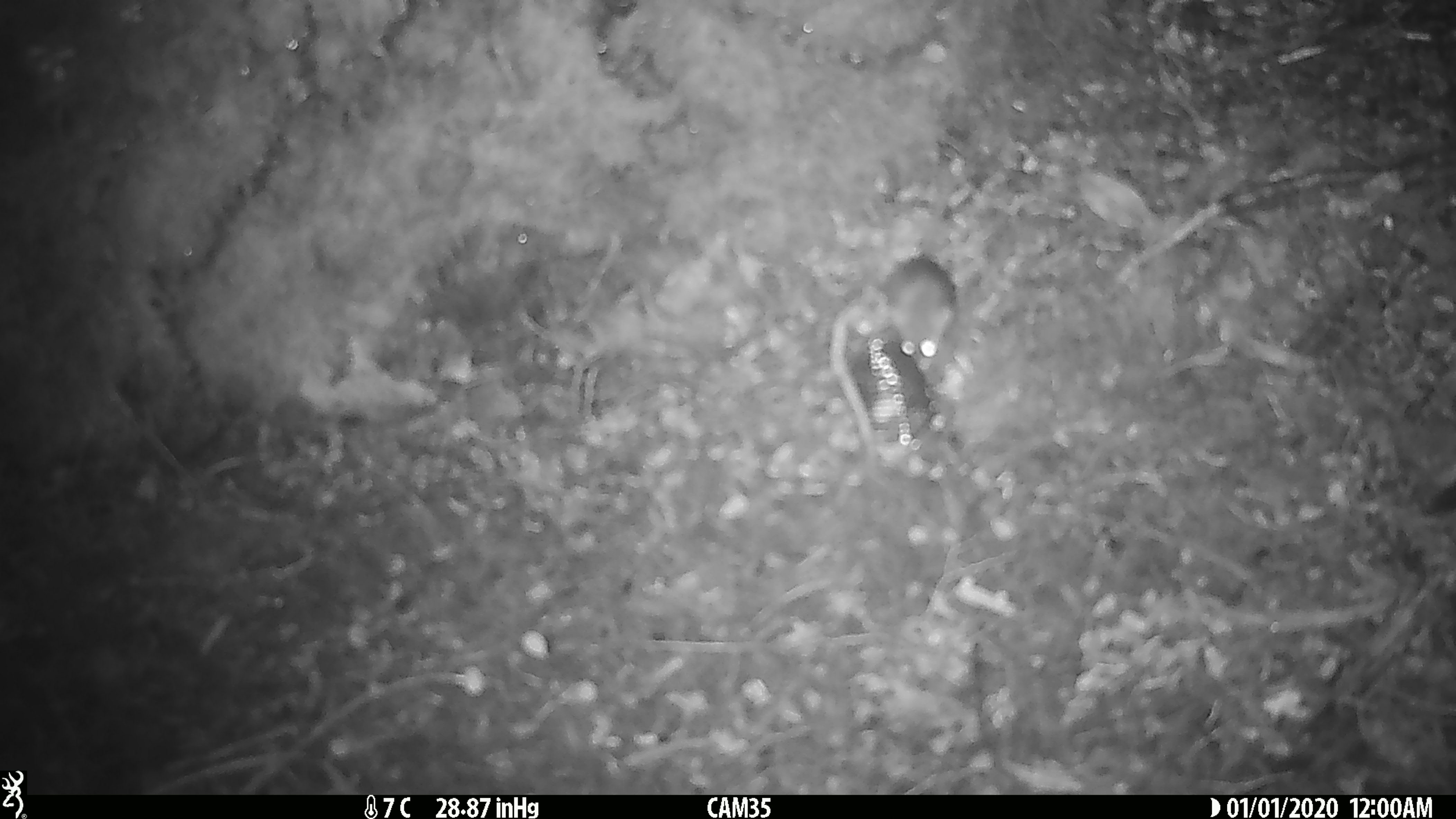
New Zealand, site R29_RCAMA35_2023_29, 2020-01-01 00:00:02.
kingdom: Animalia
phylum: Chordata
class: Mammalia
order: Rodentia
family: Muridae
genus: Mus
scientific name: Mus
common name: mouse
Mouse (Mus).